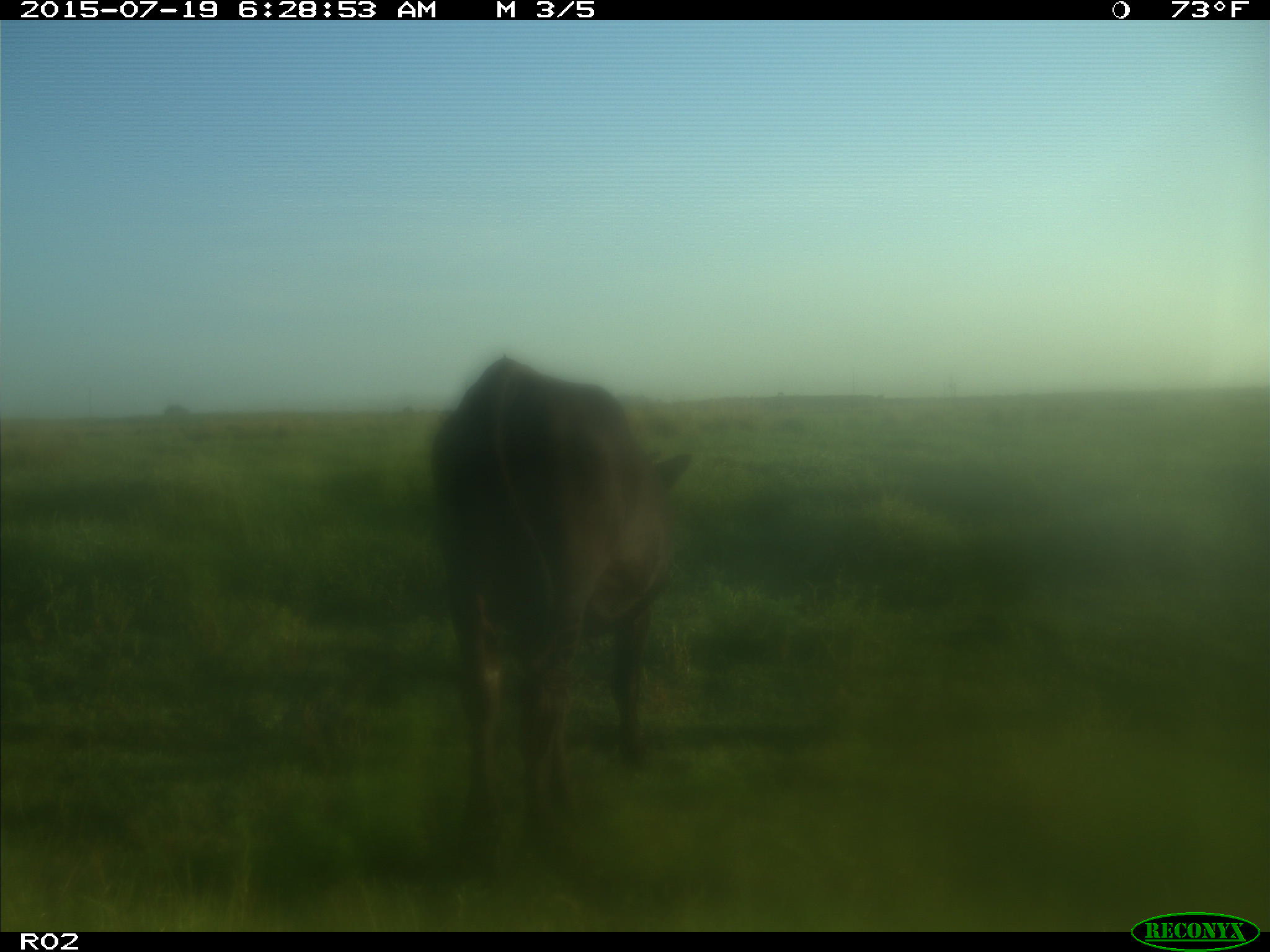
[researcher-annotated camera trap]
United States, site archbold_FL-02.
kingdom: Animalia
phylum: Chordata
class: Mammalia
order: Artiodactyla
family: Bovidae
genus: Bos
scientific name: Bos taurus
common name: domestic cow